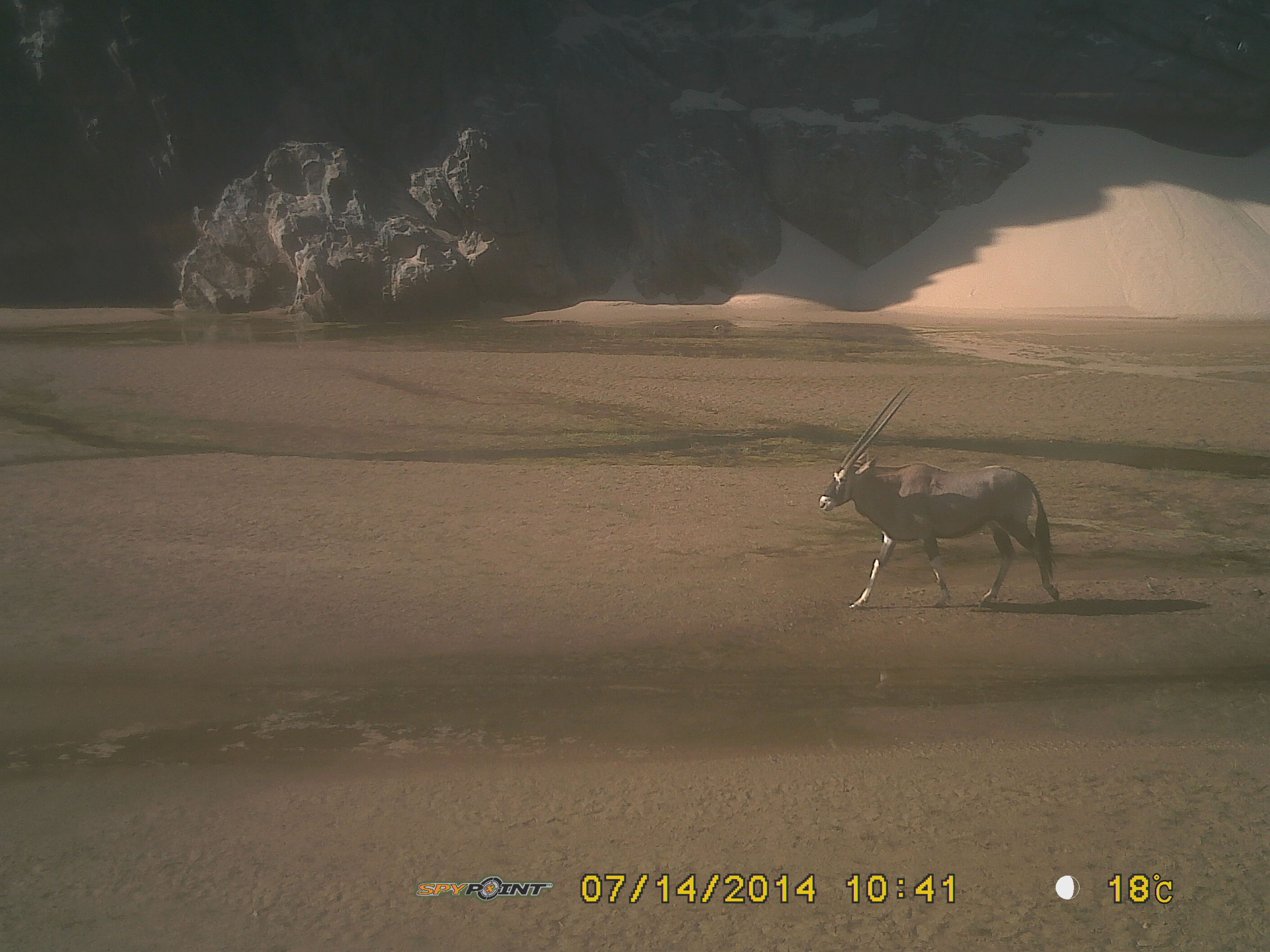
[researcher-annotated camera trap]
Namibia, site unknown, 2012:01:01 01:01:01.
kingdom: Animalia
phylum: Chordata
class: Mammalia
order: Artiodactyla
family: Bovidae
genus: Oryx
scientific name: Oryx gazella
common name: gemsbok